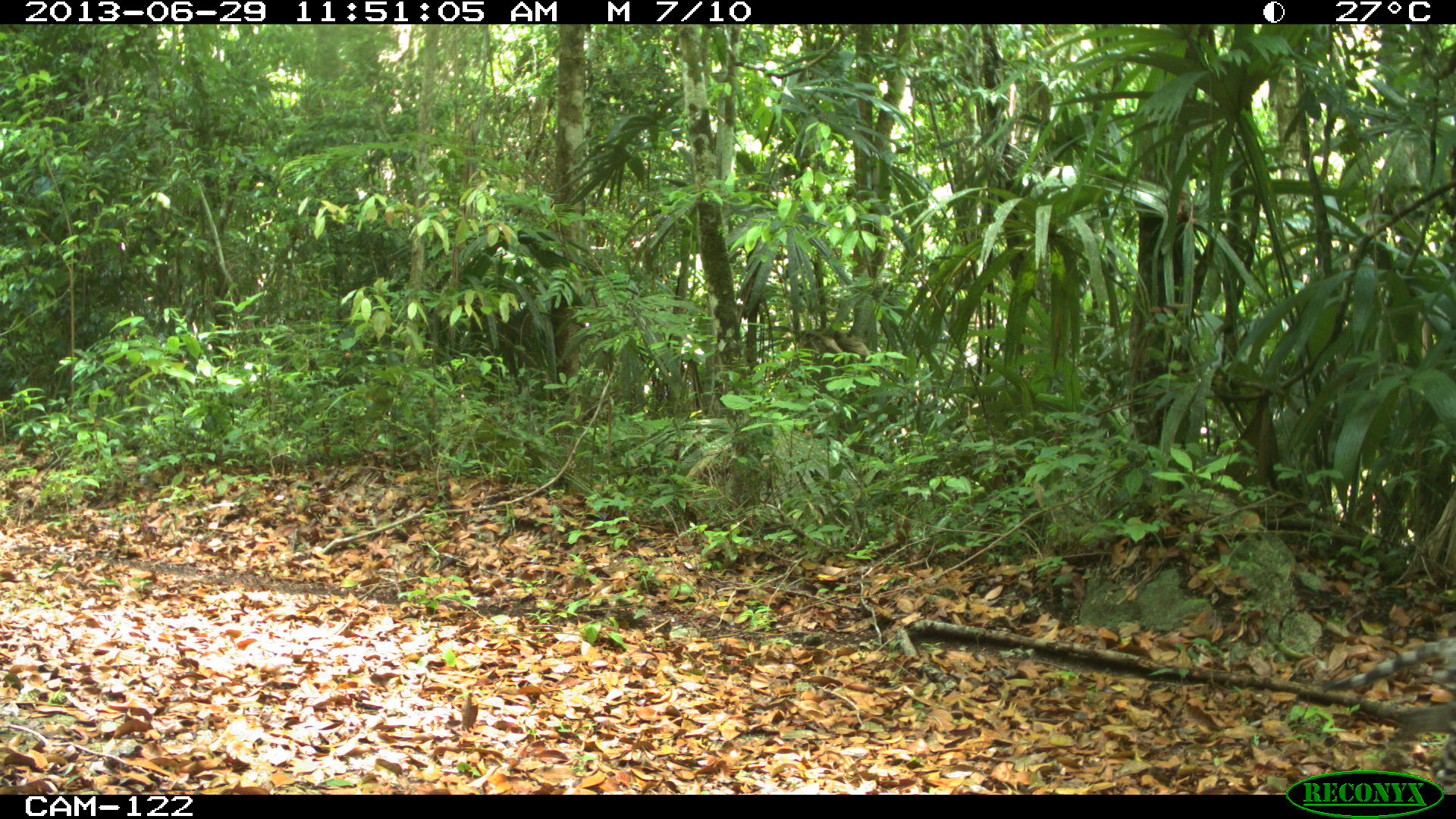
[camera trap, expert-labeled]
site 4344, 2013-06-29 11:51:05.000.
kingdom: Animalia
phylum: Chordata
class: Mammalia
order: Carnivora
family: Felidae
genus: Leopardus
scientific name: Leopardus pardalis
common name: ocelot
Leopardus pardalis (ocelot), count 1, sex male.